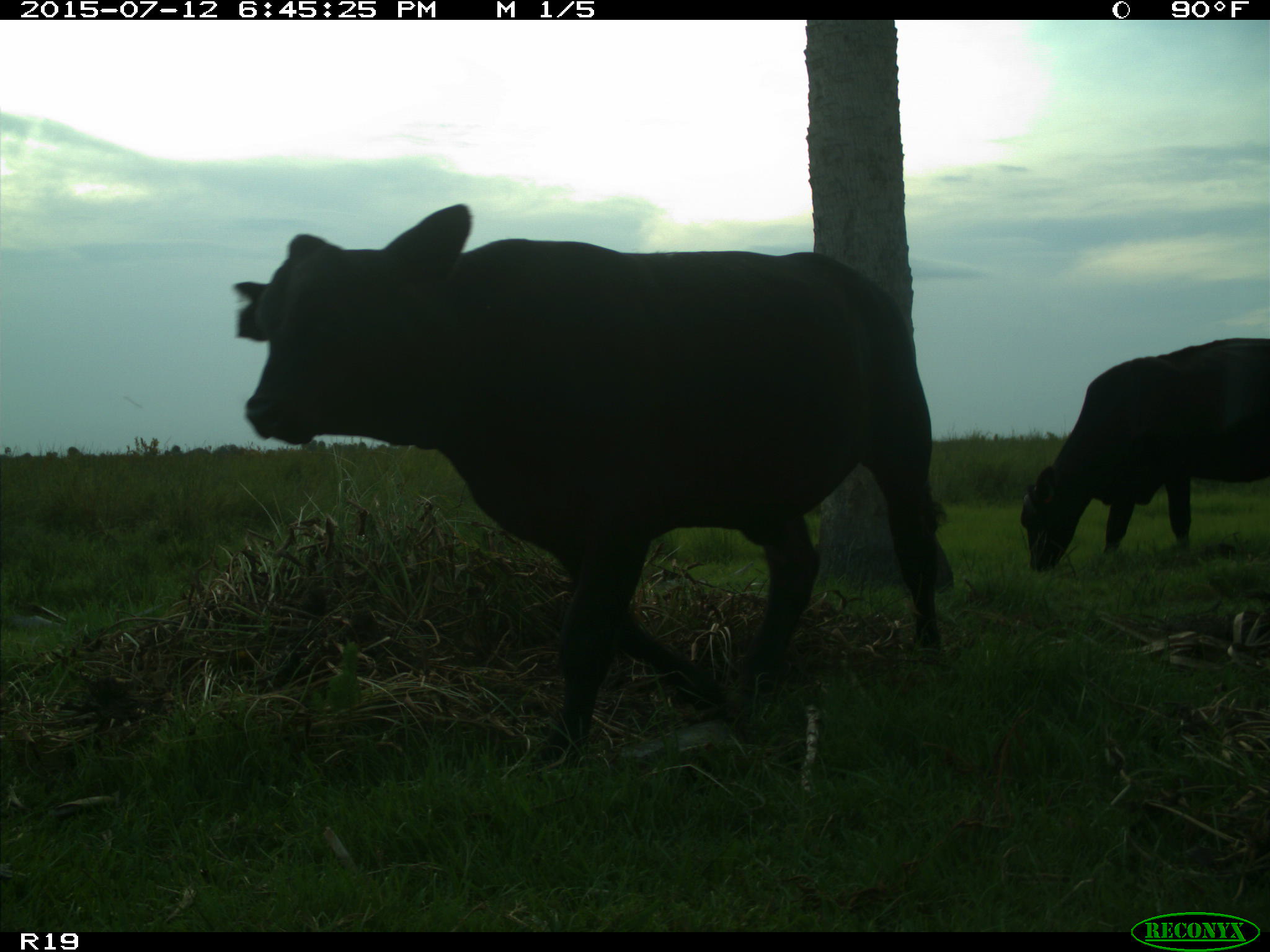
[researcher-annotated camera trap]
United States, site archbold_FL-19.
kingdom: Animalia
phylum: Chordata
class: Mammalia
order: Artiodactyla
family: Bovidae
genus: Bos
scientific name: Bos taurus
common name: domestic cow